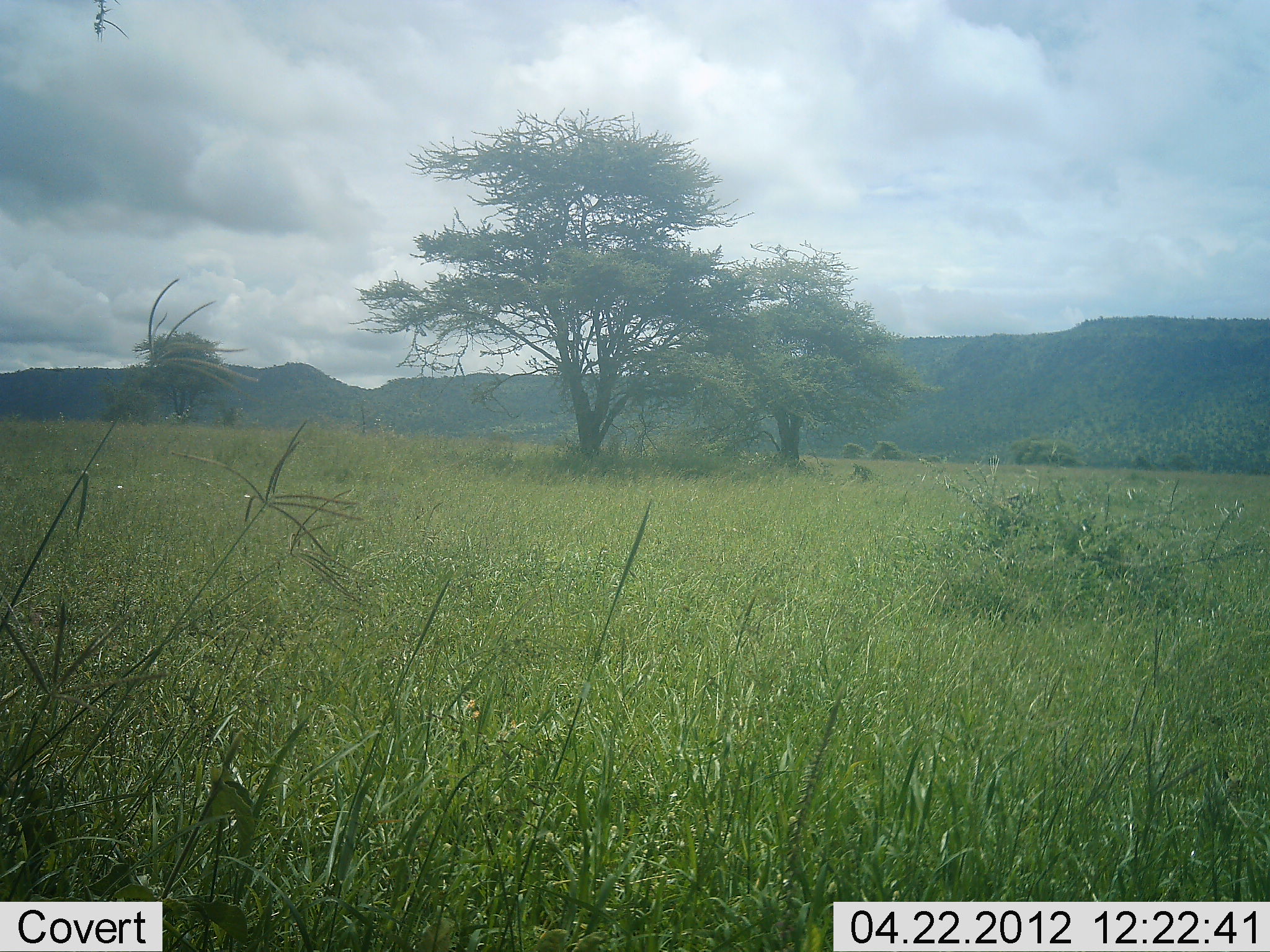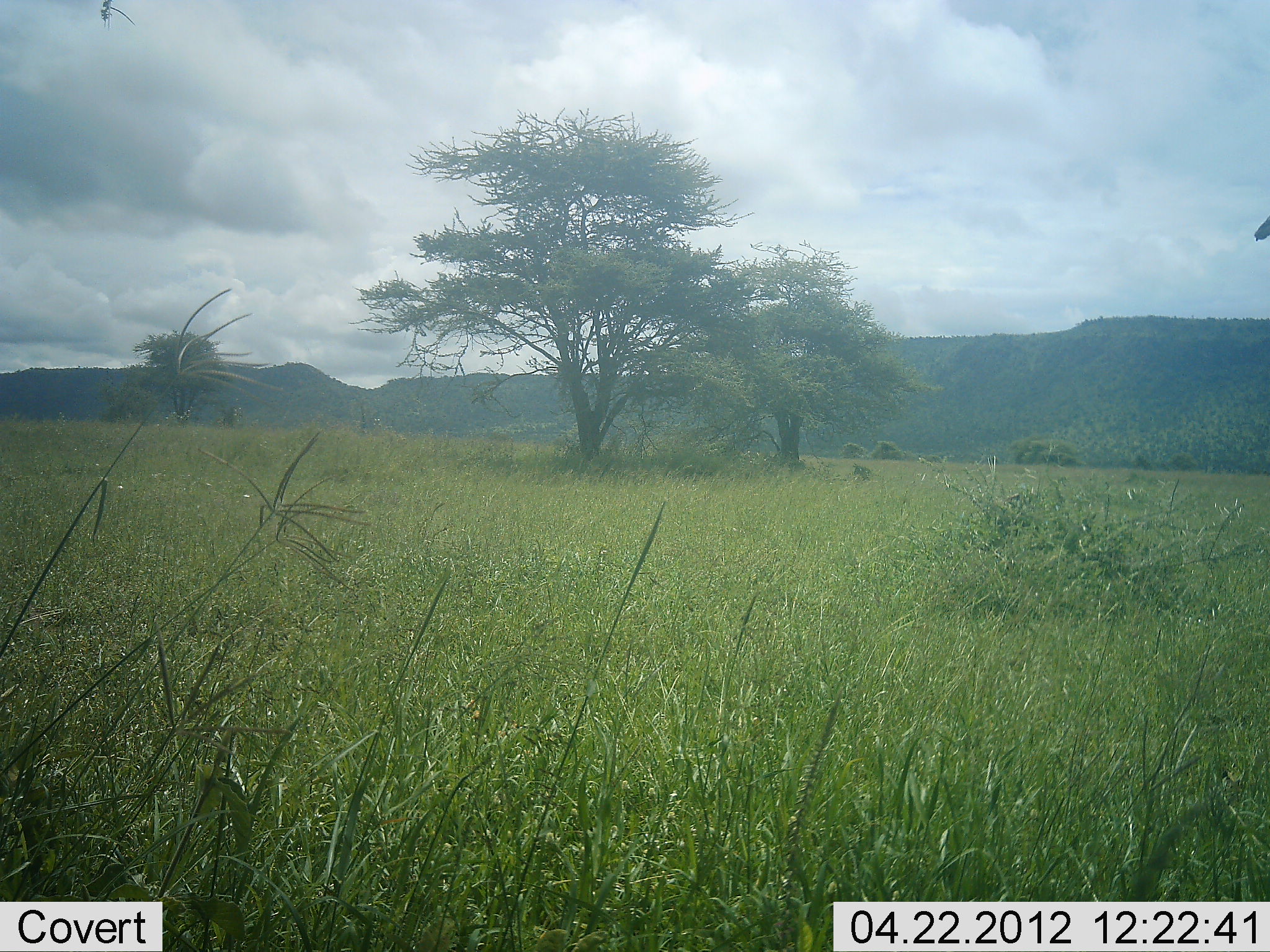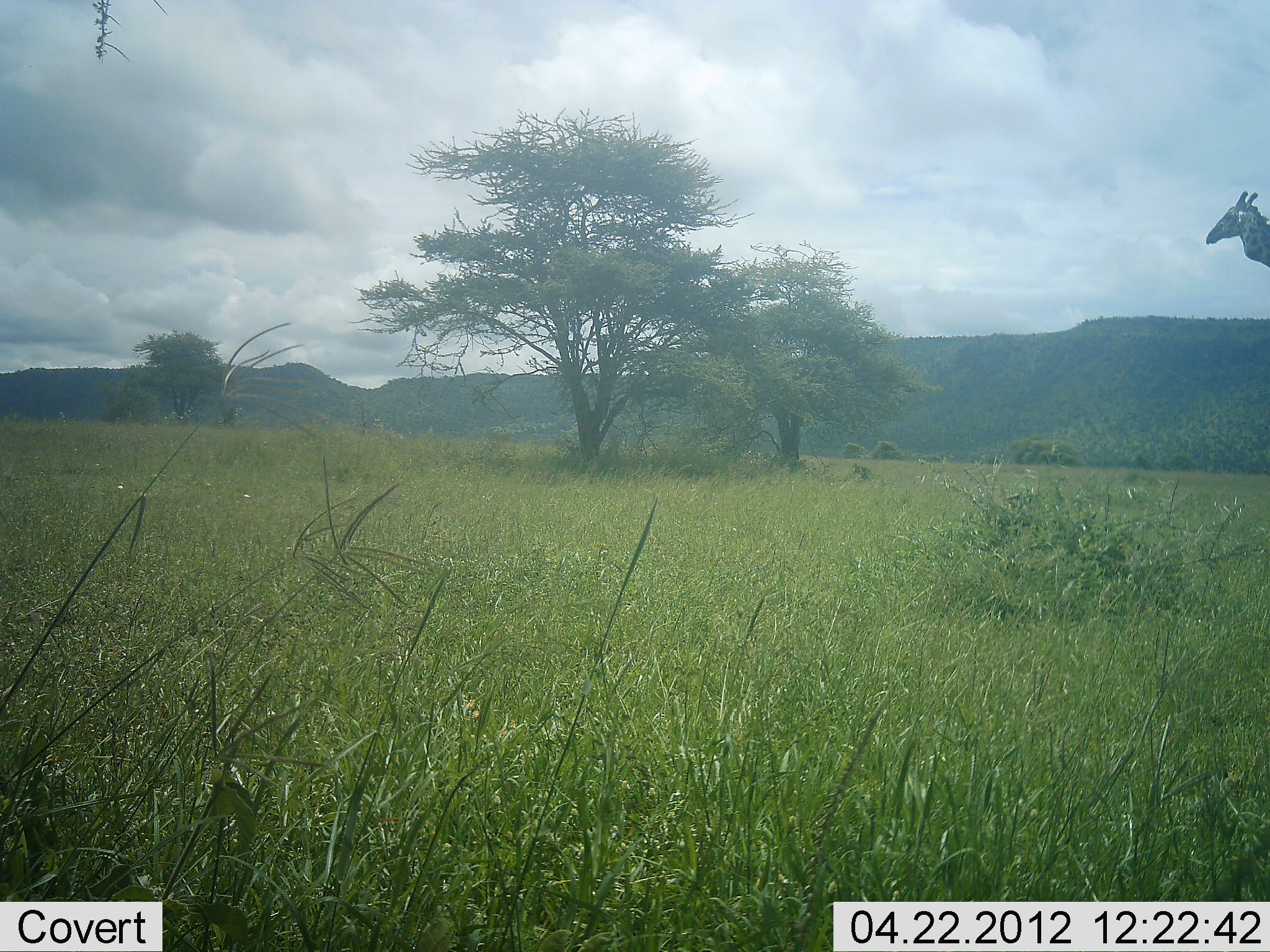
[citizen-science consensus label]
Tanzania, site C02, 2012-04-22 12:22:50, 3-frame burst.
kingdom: Animalia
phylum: Chordata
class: Mammalia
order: Artiodactyla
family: Giraffidae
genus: Giraffa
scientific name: Giraffa camelopardalis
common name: giraffe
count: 1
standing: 0%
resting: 0%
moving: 100%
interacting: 0%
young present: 0%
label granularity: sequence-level